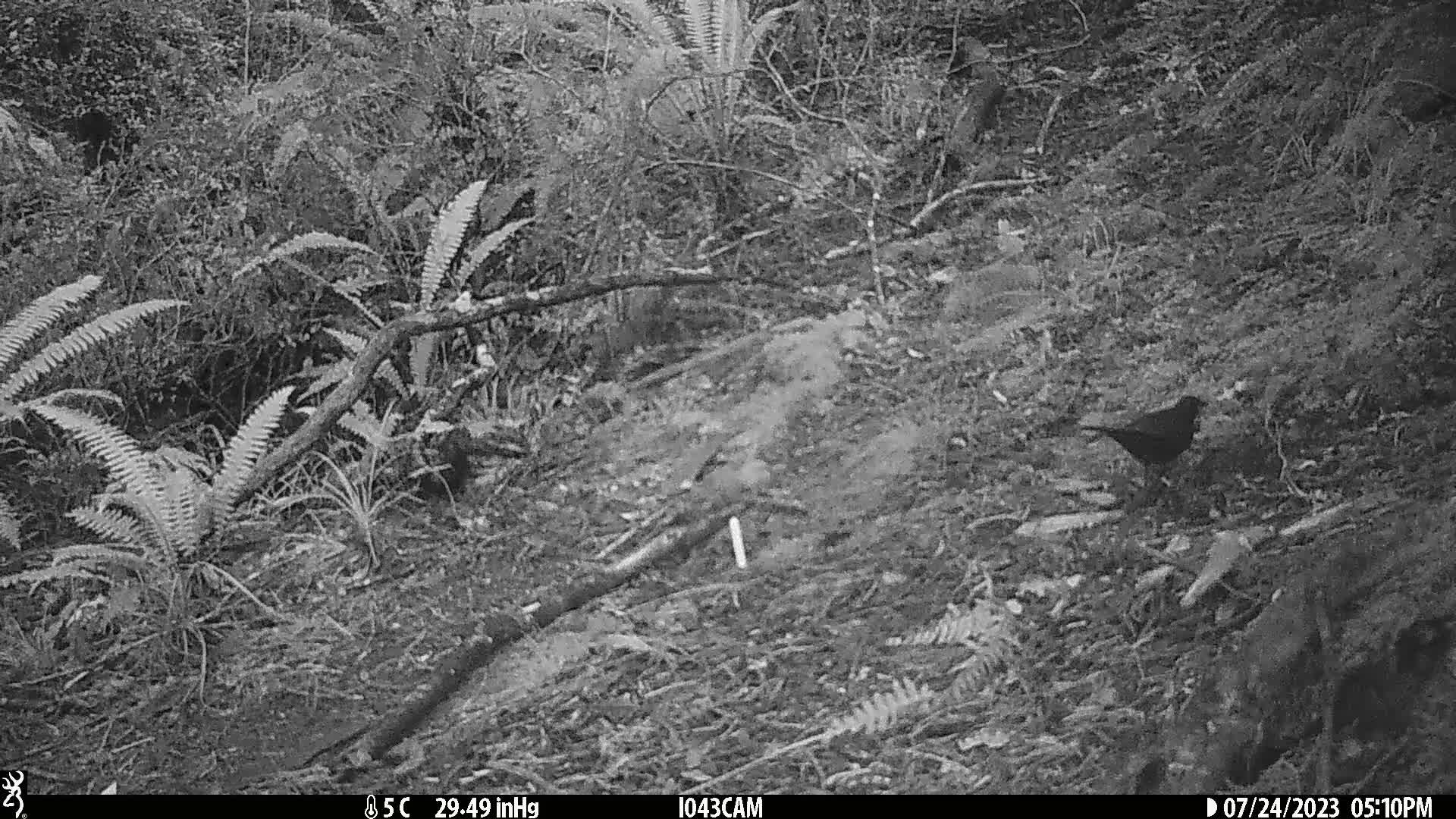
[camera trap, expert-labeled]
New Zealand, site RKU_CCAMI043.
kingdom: Animalia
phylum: Chordata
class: Aves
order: Passeriformes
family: Turdidae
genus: Turdus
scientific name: Turdus merula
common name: eurasian blackbird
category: blackbird